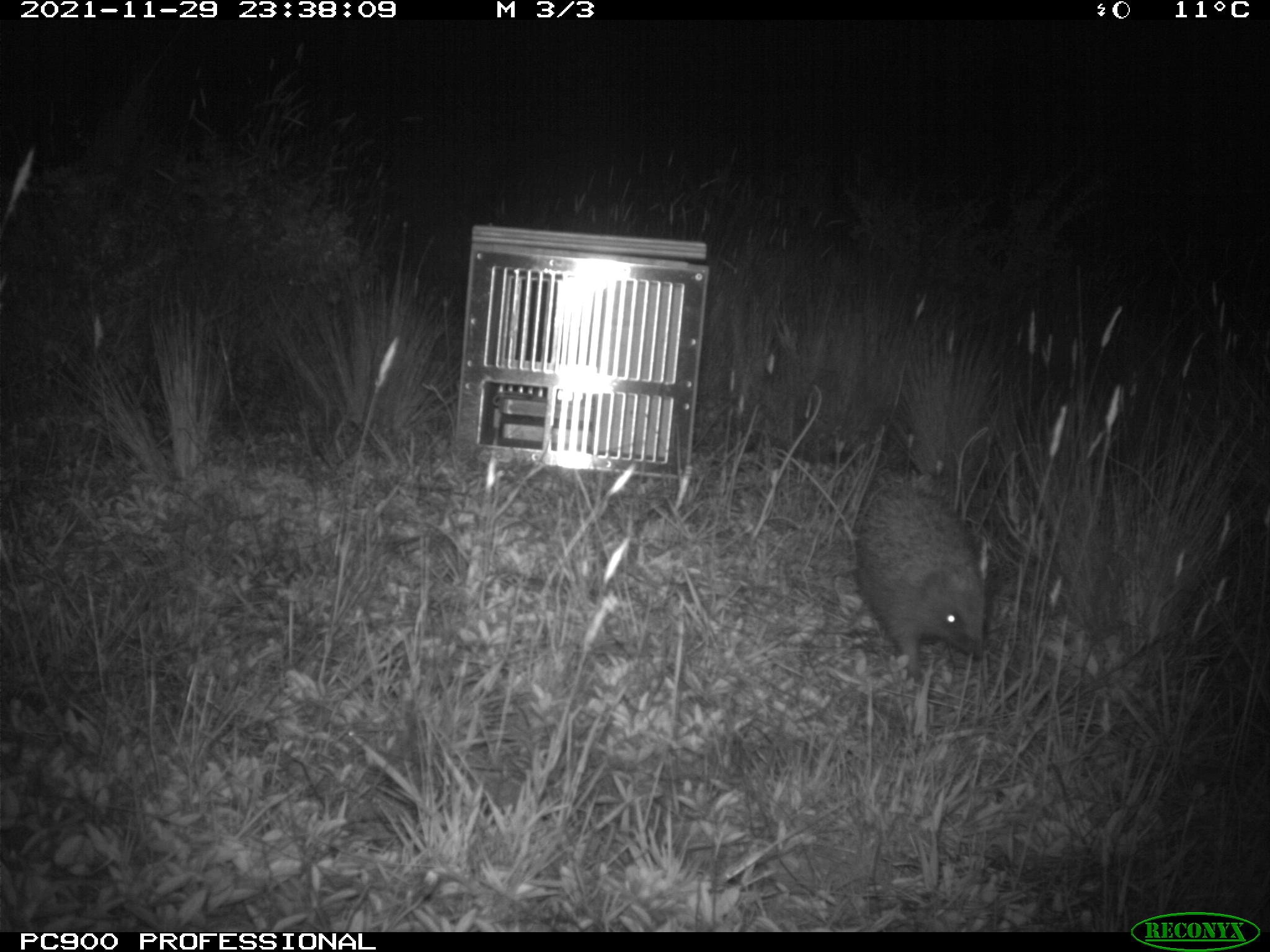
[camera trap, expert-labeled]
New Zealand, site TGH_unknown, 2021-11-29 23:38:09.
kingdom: Animalia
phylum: Chordata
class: Mammalia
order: Eulipotyphla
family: Erinaceidae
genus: Erinaceus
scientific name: Erinaceus europaeus europaeus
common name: european hedgehog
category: hedgehog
Hedgehog (european hedgehog) (Erinaceus europaeus europaeus).